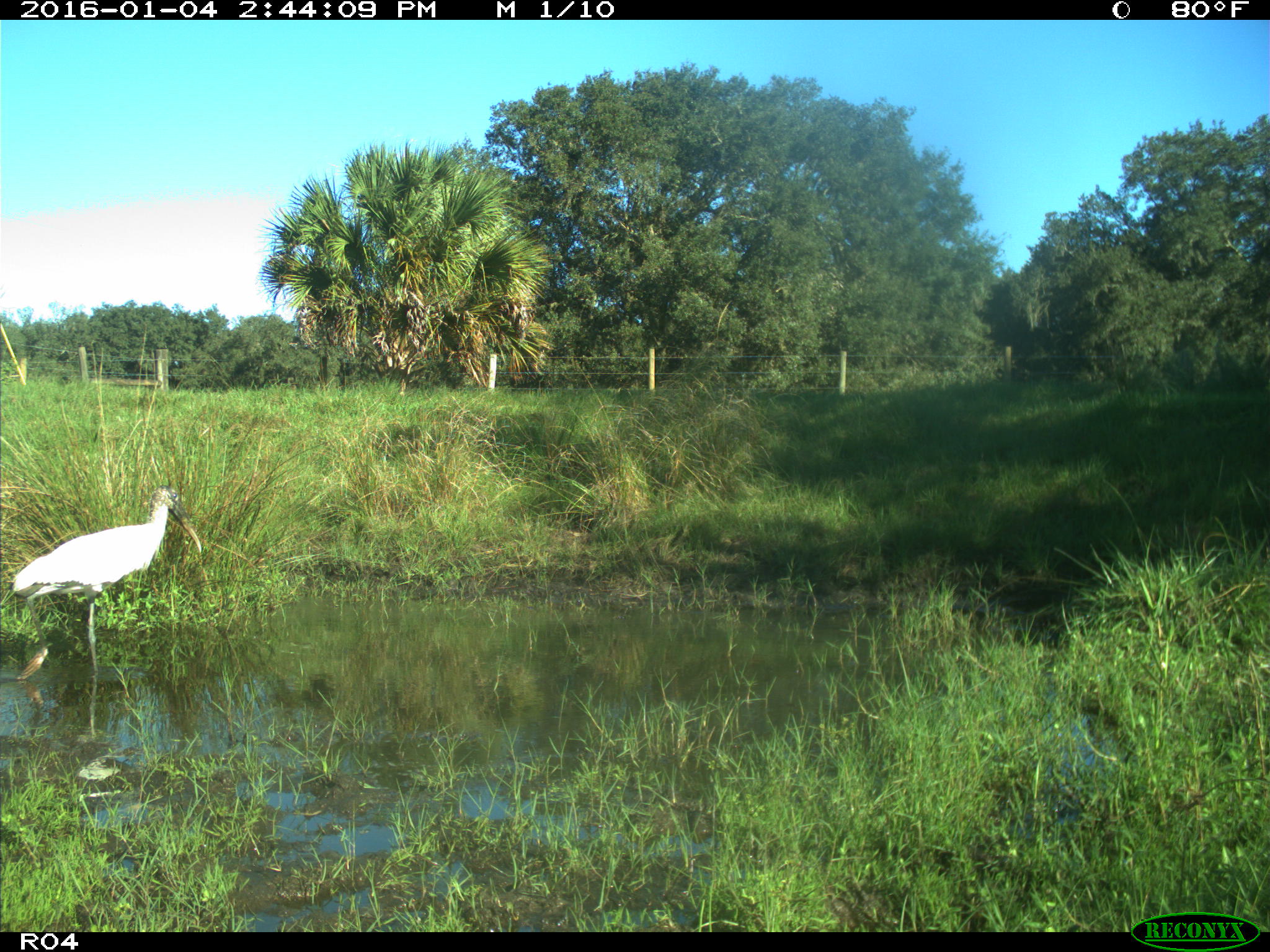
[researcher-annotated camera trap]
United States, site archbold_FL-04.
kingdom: Animalia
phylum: Chordata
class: Aves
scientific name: Aves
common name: birds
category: unidentified bird